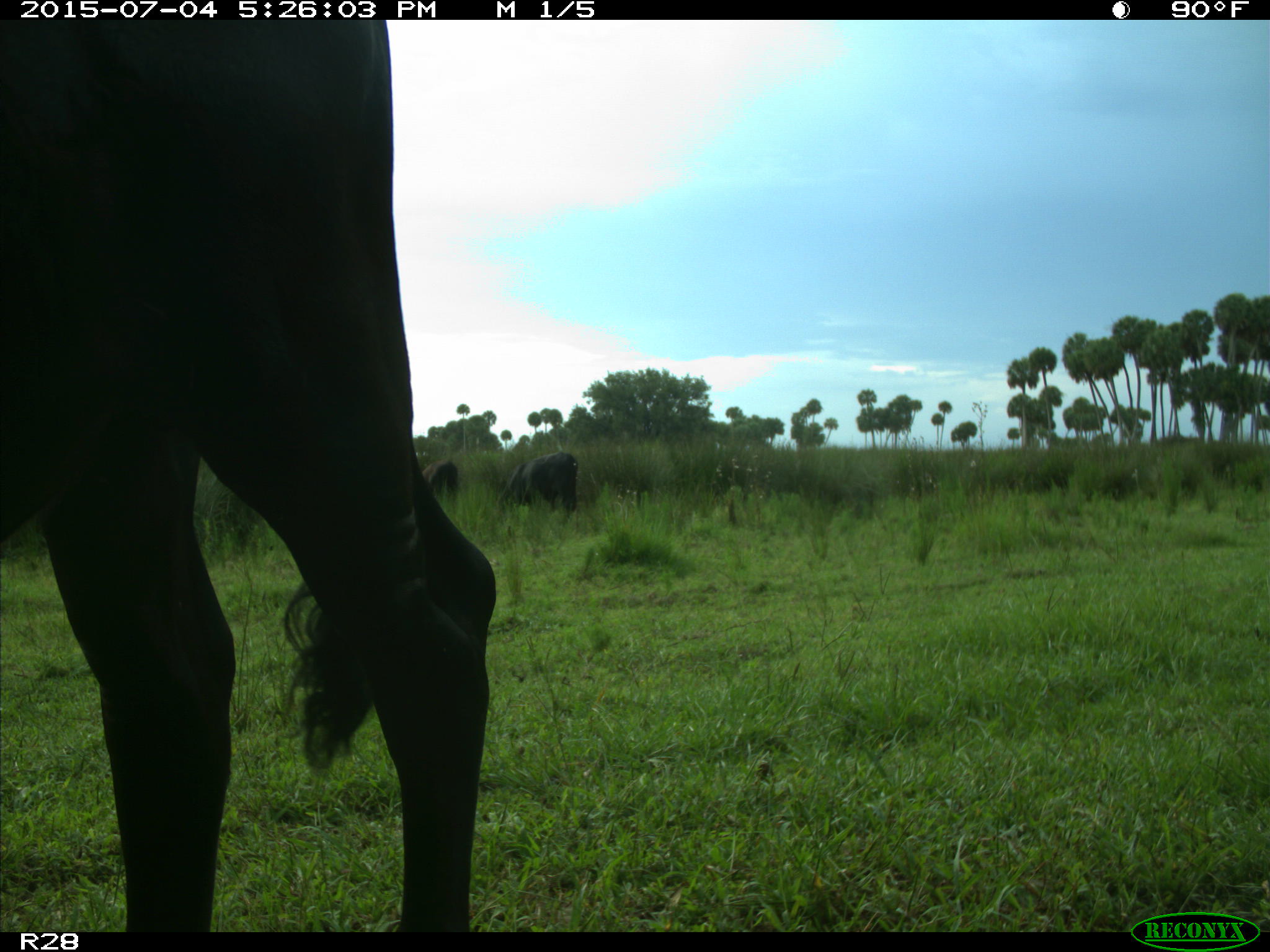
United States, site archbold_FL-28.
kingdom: Animalia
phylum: Chordata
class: Mammalia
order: Artiodactyla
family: Bovidae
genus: Bos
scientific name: Bos taurus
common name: domestic cow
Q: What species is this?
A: Bos taurus (domestic cow).